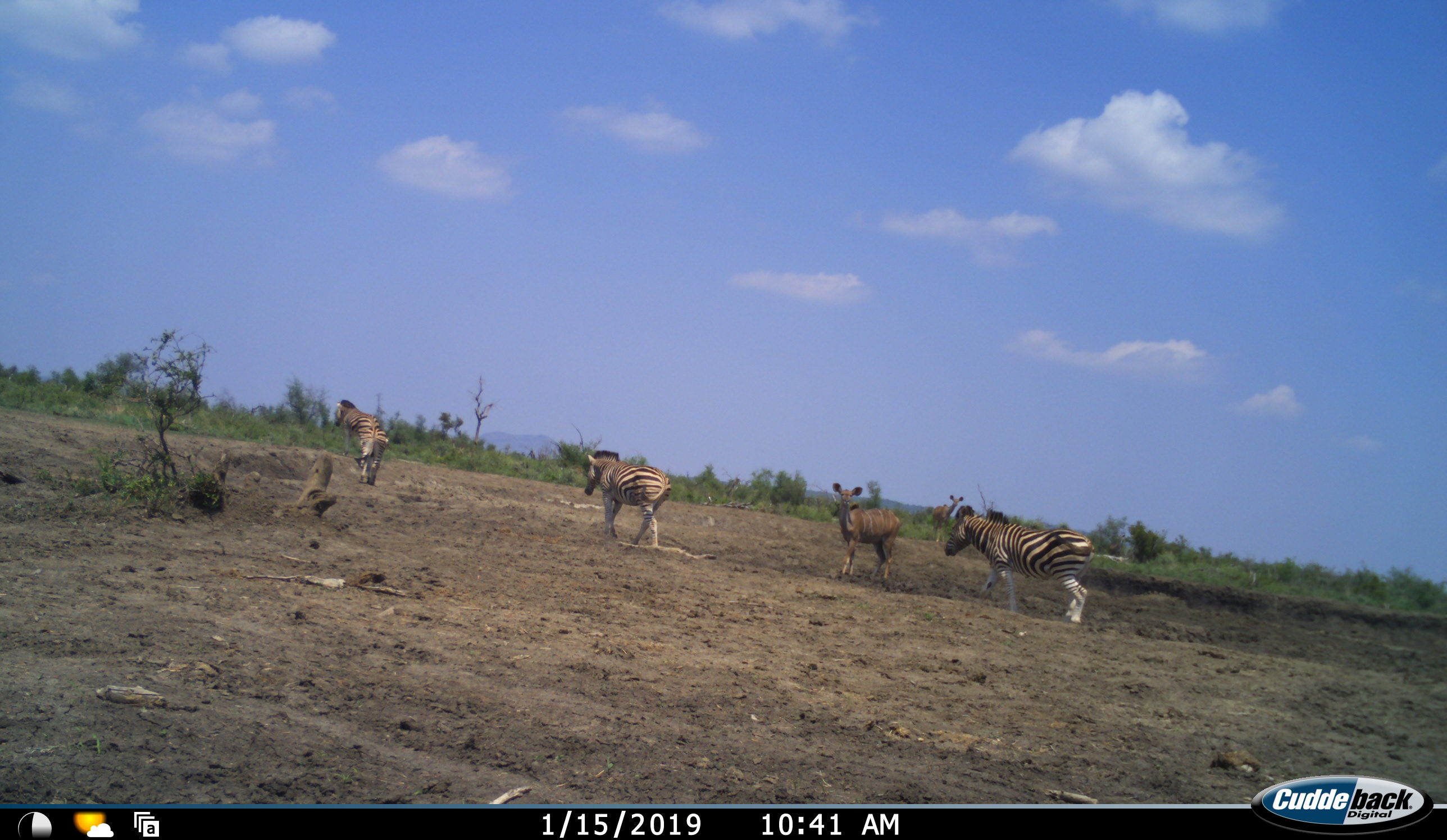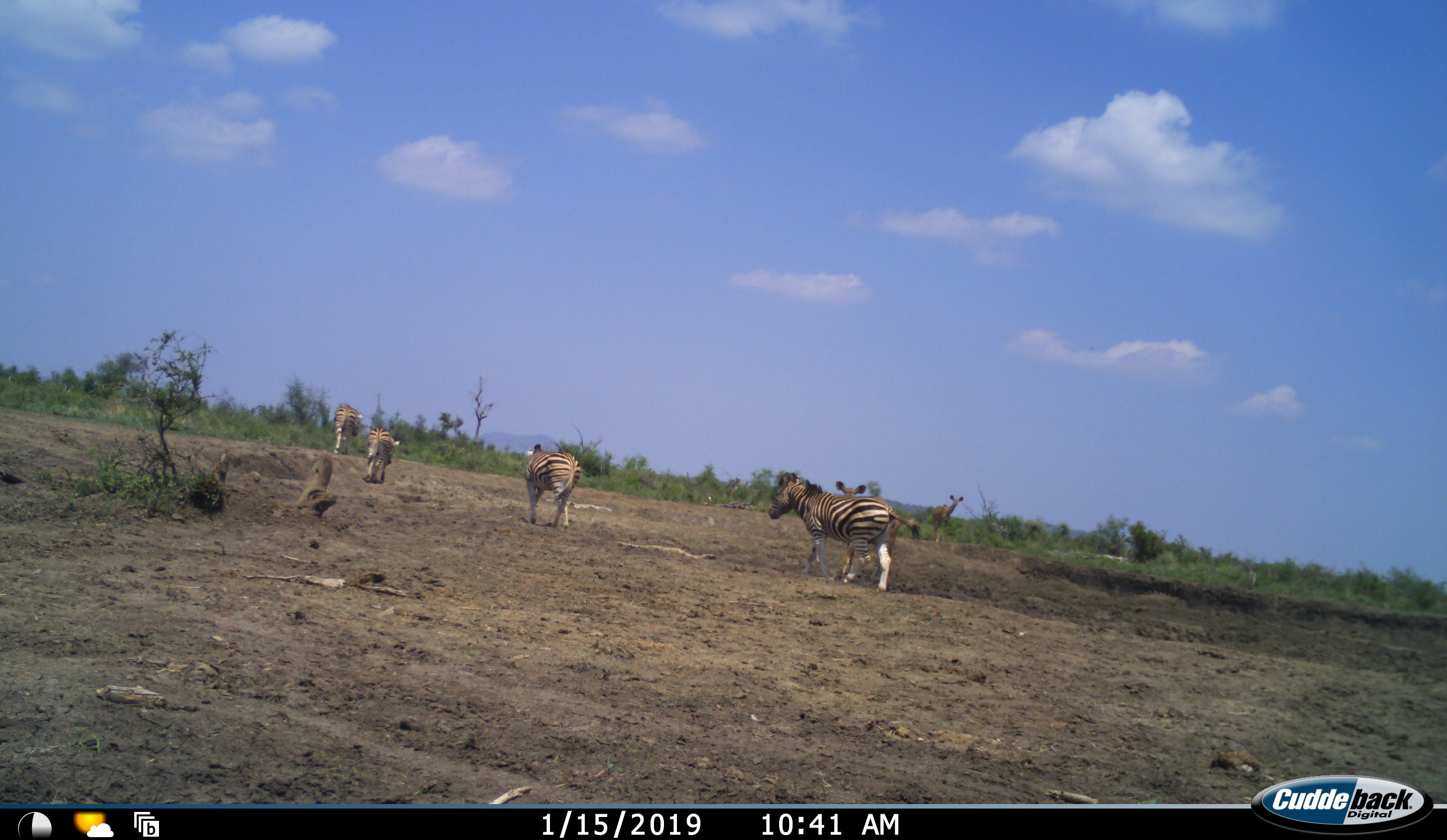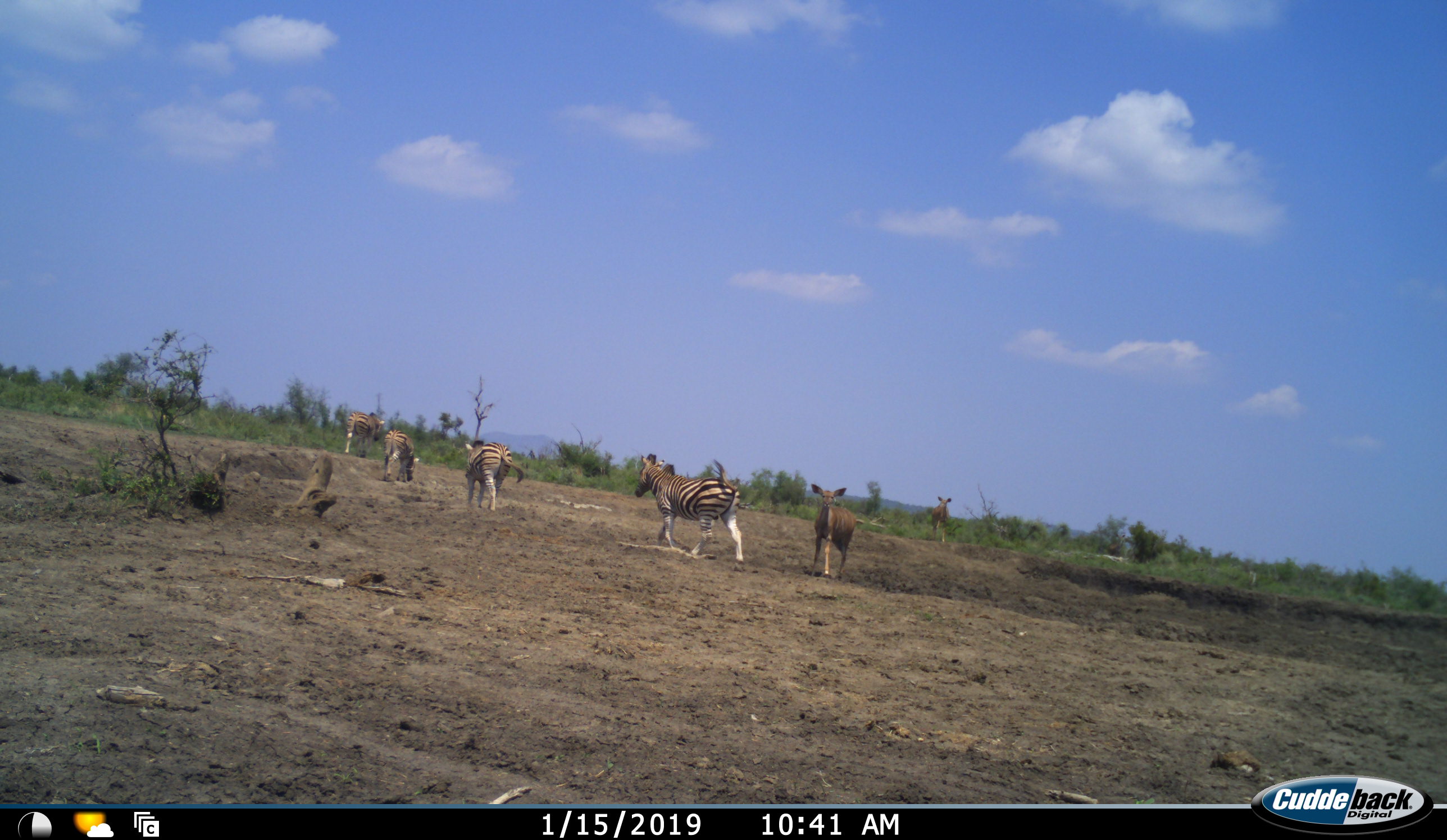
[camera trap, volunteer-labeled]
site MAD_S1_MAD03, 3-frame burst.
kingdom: Animalia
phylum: Chordata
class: Mammalia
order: Artiodactyla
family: Bovidae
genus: Tragelaphus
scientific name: Tragelaphus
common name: kudu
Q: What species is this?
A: Kudu (Tragelaphus).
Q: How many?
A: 2.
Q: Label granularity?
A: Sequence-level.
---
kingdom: Animalia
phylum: Chordata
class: Mammalia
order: Perissodactyla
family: Equidae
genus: Equus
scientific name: Equus quagga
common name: plains zebra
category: zebraplains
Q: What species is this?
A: Zebraplains (plains zebra) (Equus quagga).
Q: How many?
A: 4.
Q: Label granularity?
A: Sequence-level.